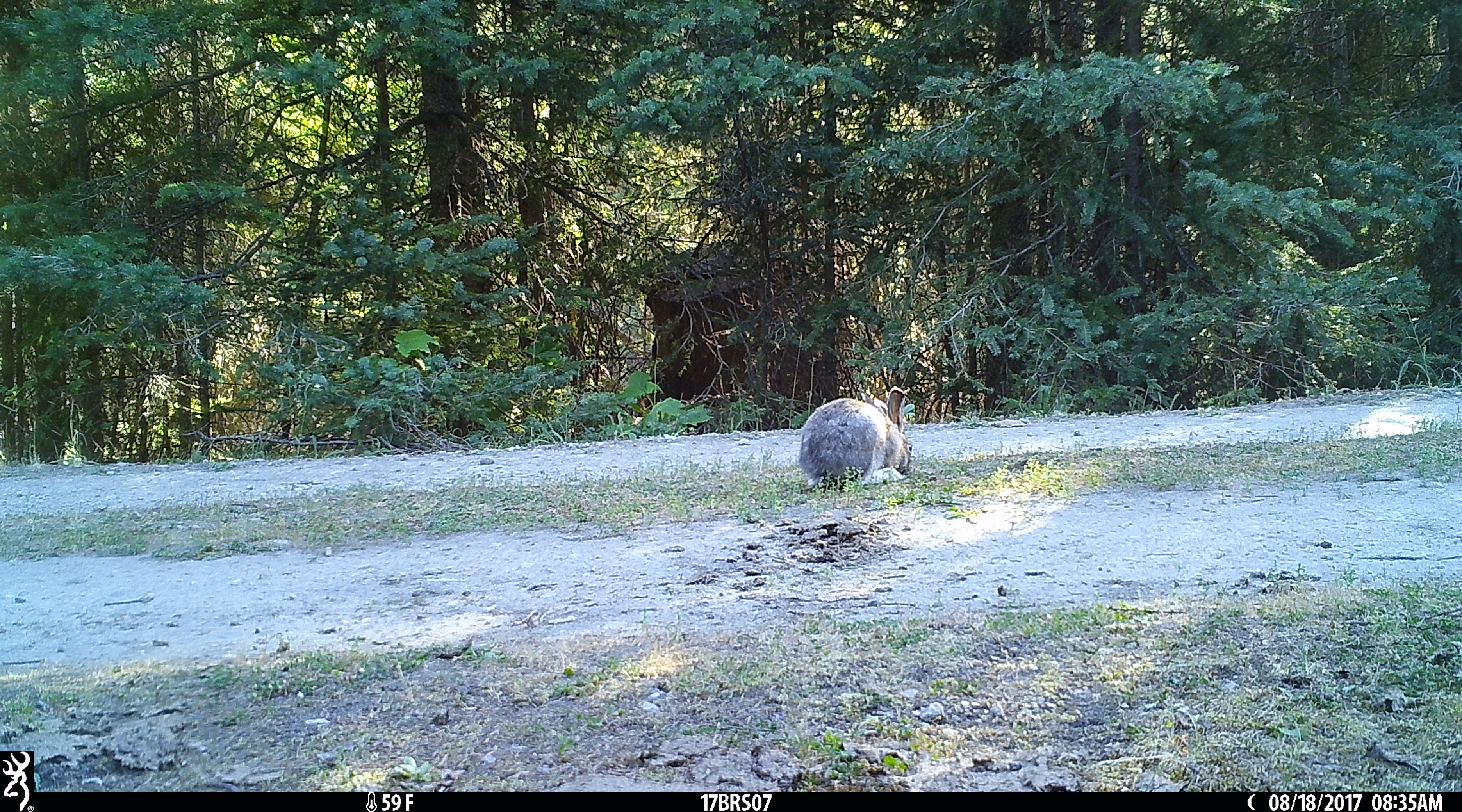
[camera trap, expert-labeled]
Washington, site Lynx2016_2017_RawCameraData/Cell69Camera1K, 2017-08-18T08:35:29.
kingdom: Animalia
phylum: Chordata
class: Mammalia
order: Lagomorpha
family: Leporidae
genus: Lepus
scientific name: Lepus americanus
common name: snowshoe hare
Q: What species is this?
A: Lepus americanus (snowshoe hare).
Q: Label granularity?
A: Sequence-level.